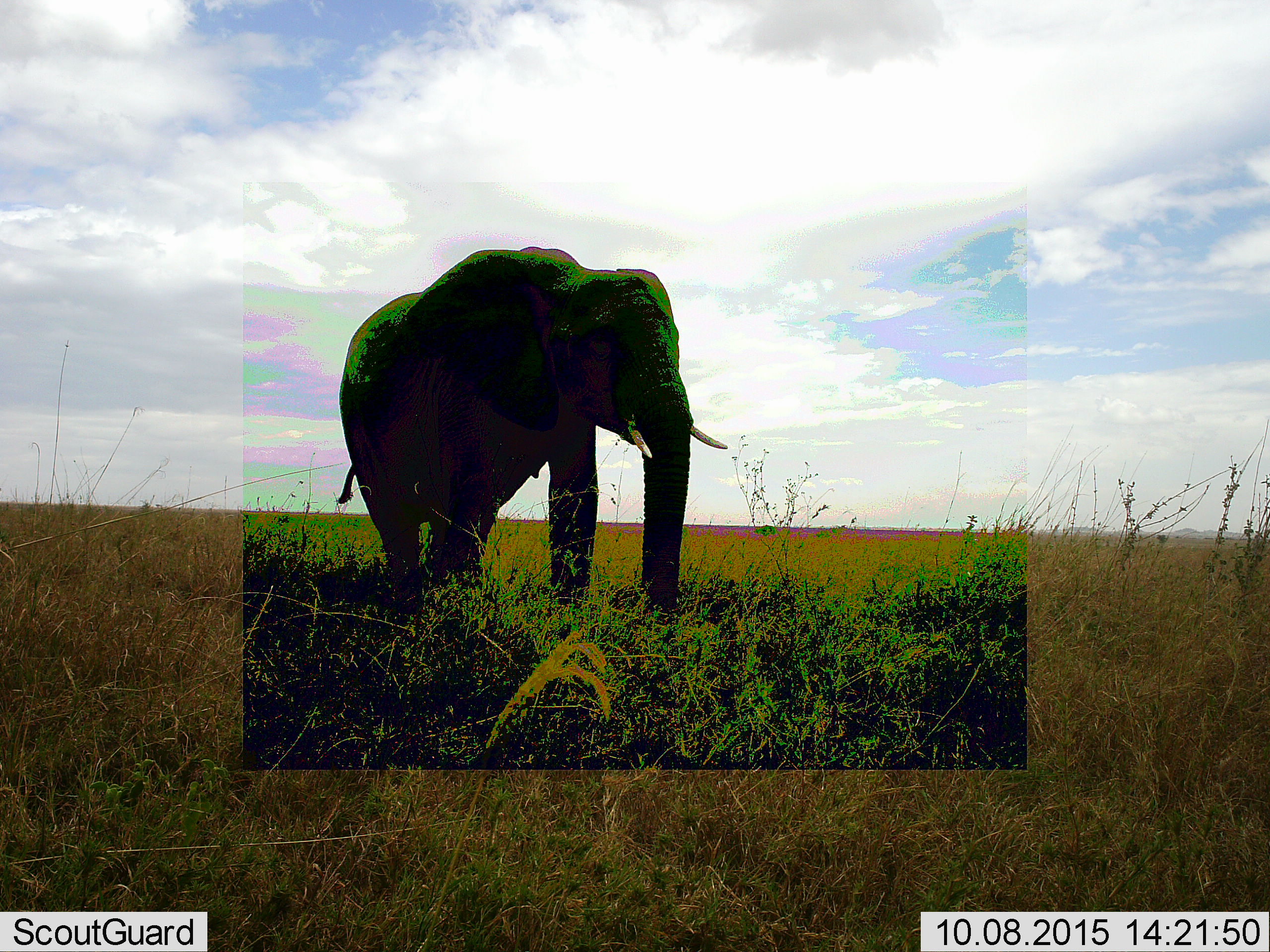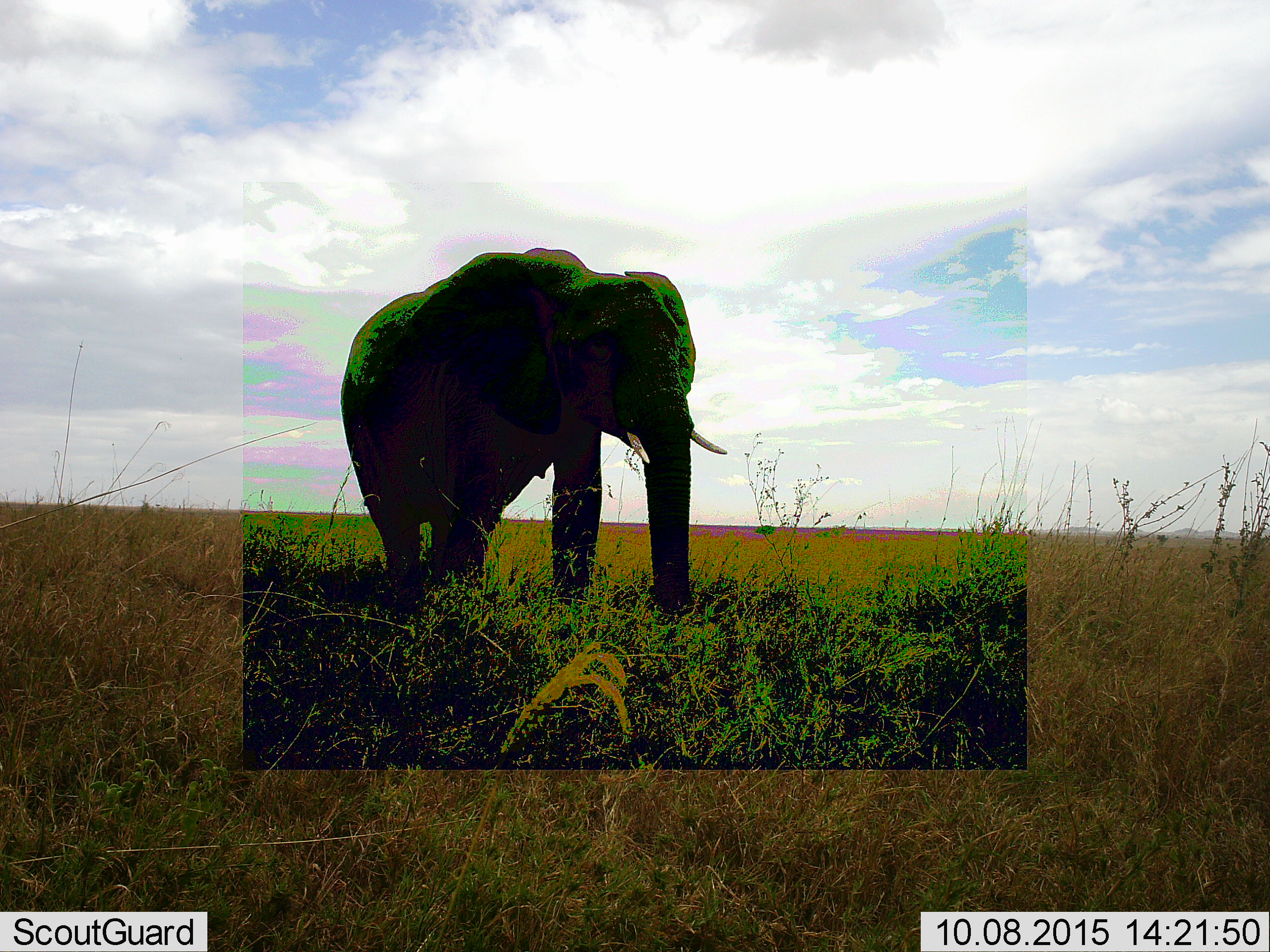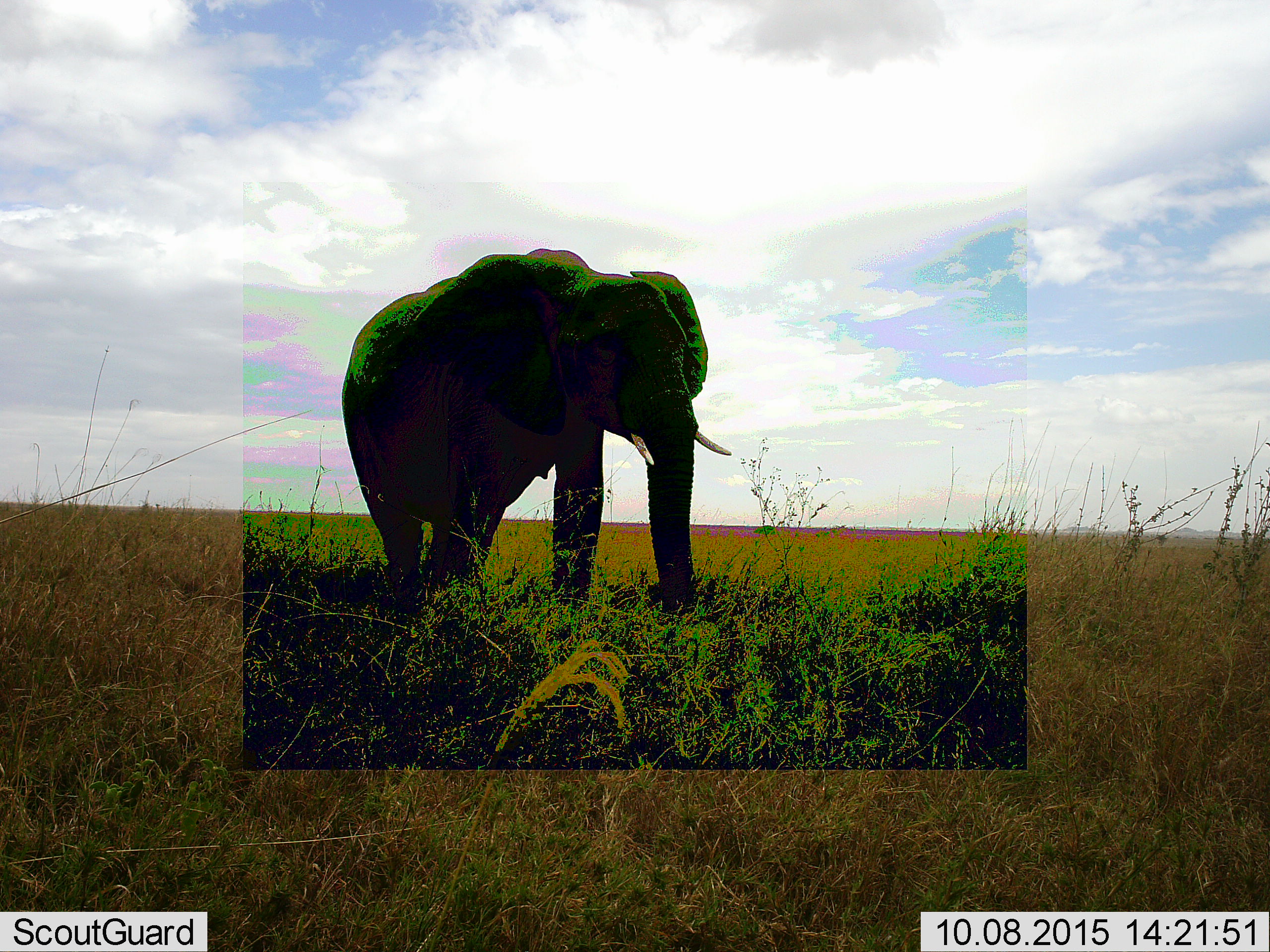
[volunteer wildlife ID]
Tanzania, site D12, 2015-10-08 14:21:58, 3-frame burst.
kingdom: Animalia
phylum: Chordata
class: Mammalia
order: Proboscidea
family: Elephantidae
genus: Loxodonta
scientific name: Loxodonta africana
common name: african bush elephant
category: elephant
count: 1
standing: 65%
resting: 5%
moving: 30%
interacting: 0%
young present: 0%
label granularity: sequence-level